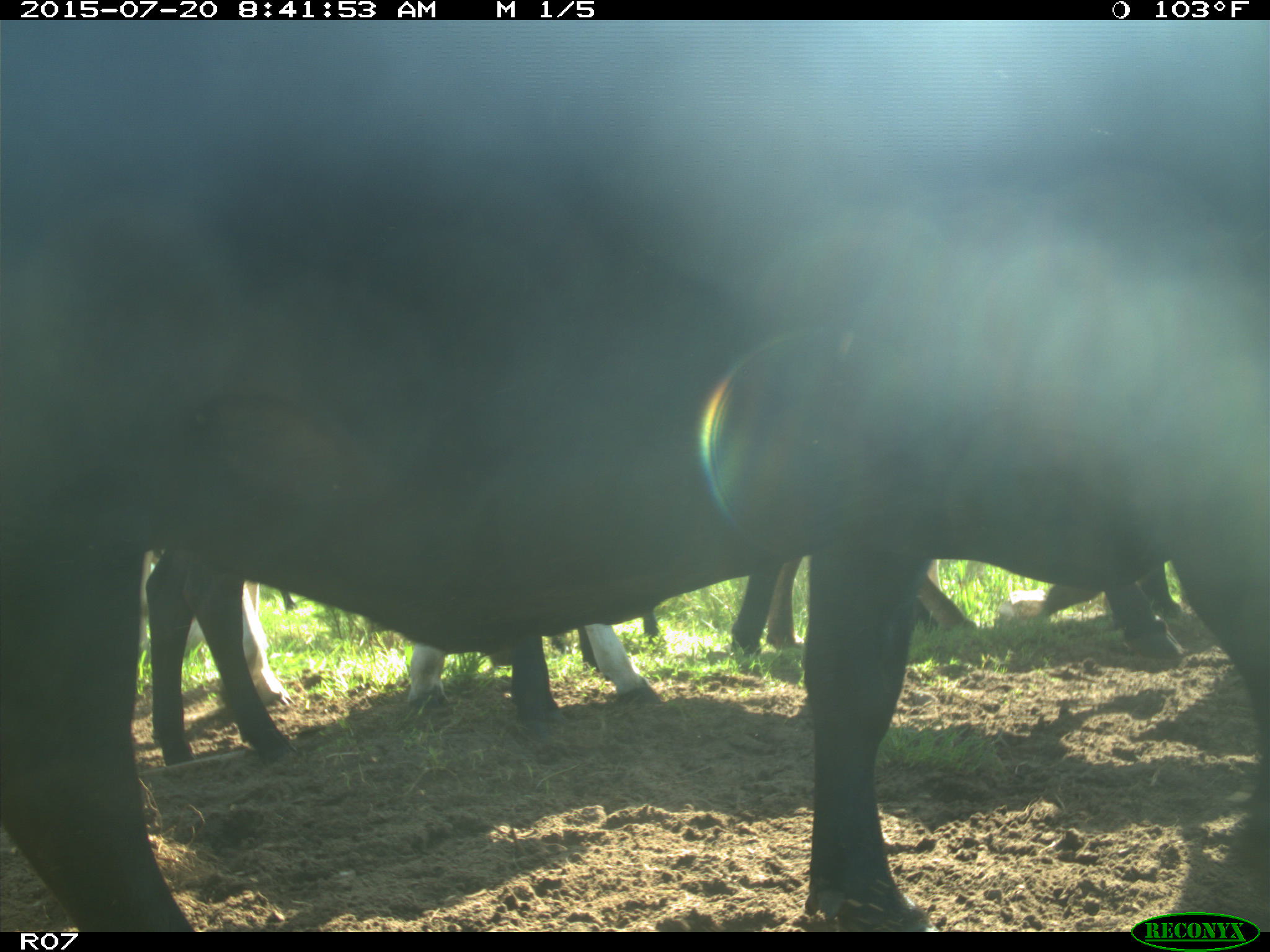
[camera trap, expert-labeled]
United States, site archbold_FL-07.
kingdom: Animalia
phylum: Chordata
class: Mammalia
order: Artiodactyla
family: Bovidae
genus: Bos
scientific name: Bos taurus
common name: domestic cow